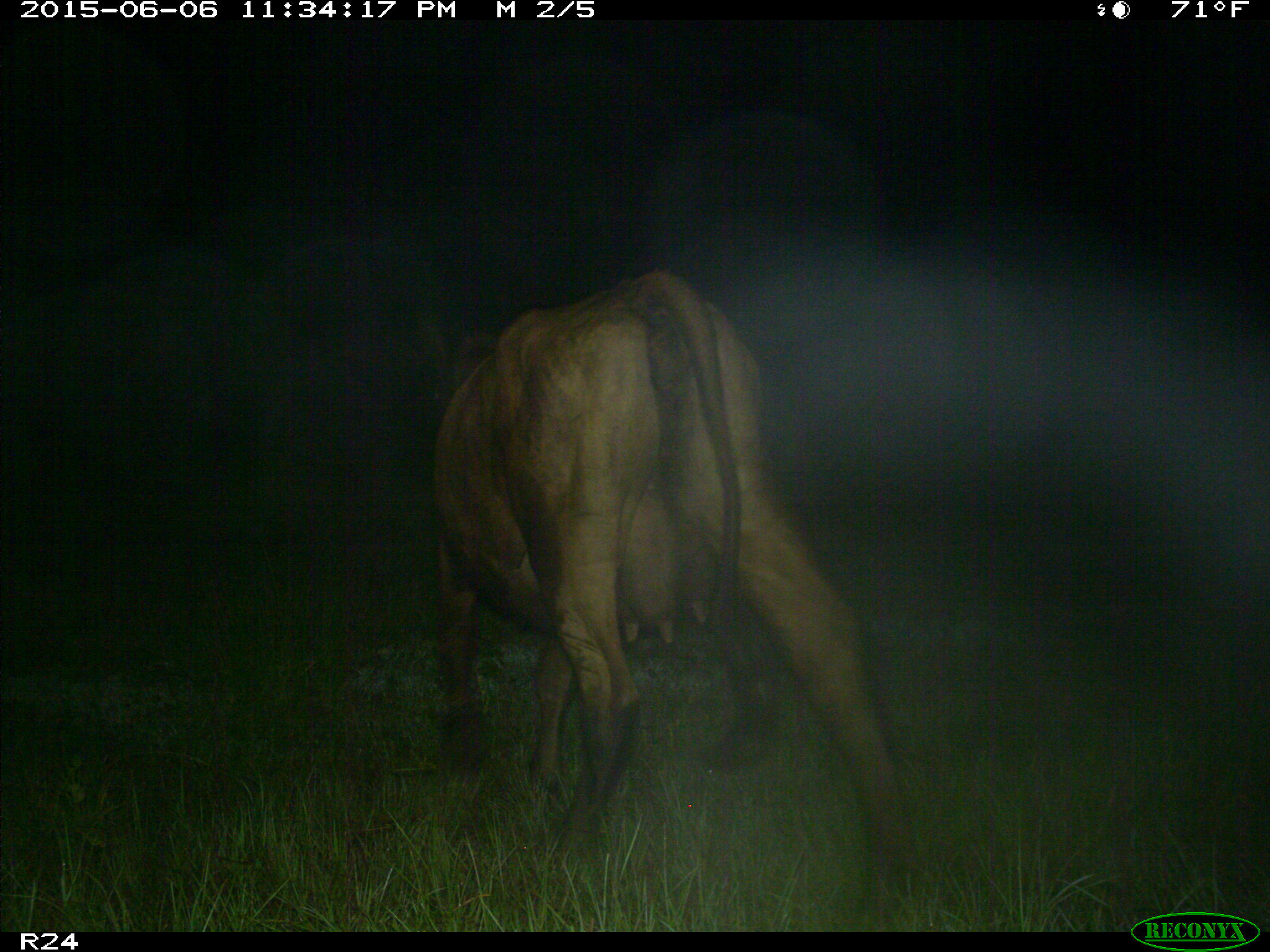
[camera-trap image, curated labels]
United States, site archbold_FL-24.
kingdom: Animalia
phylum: Chordata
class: Mammalia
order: Artiodactyla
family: Bovidae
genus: Bos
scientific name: Bos taurus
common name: domestic cow